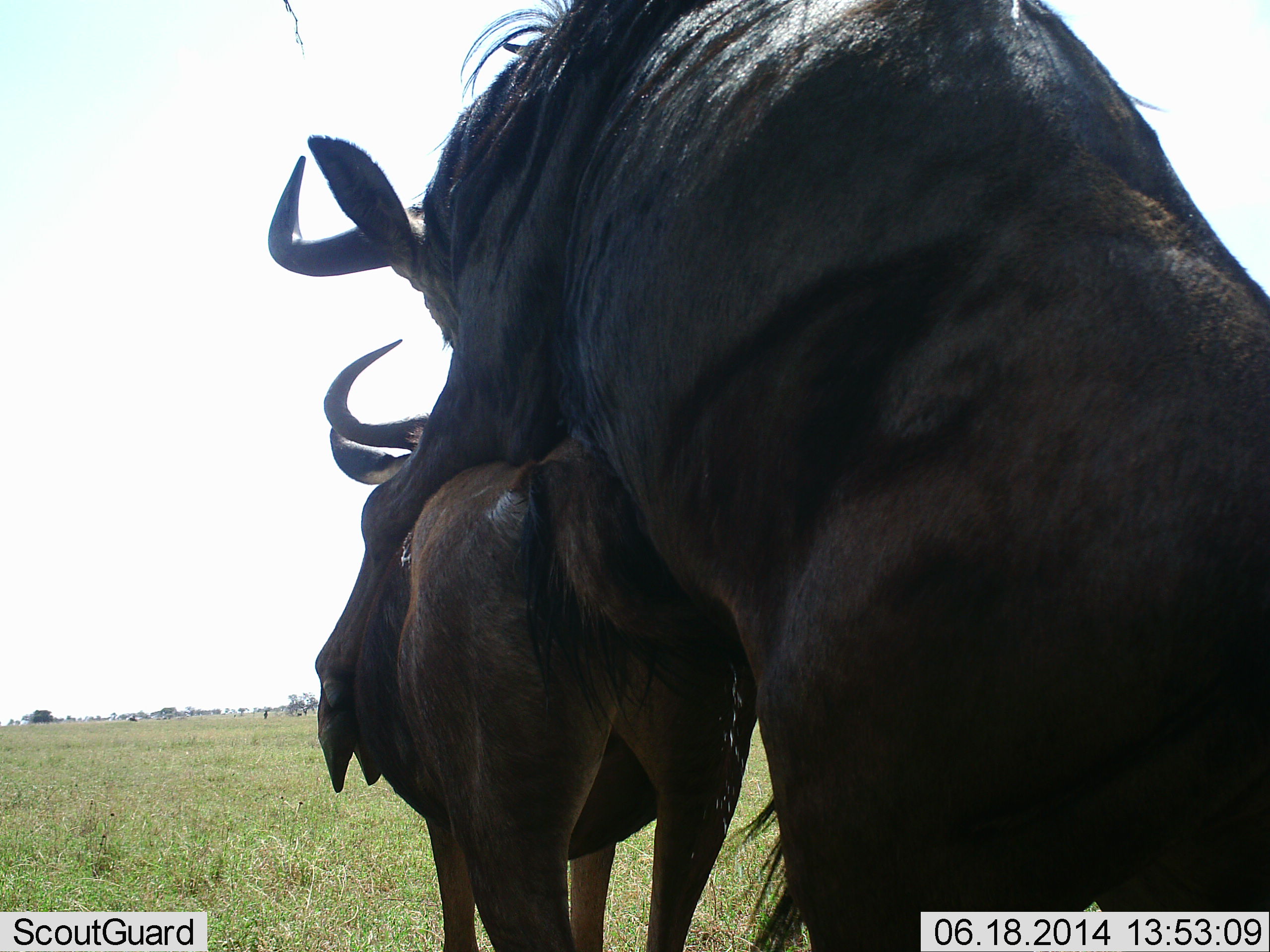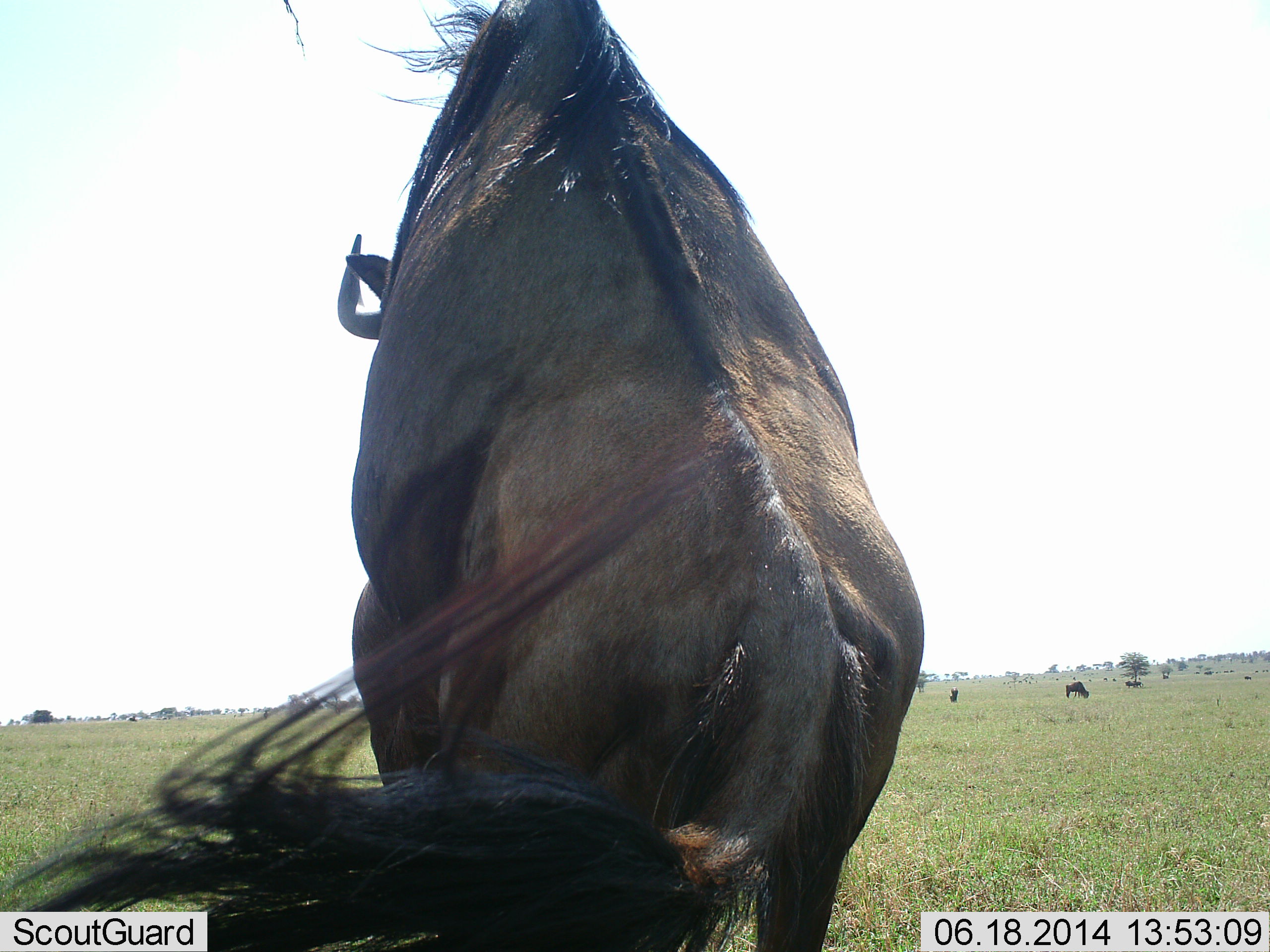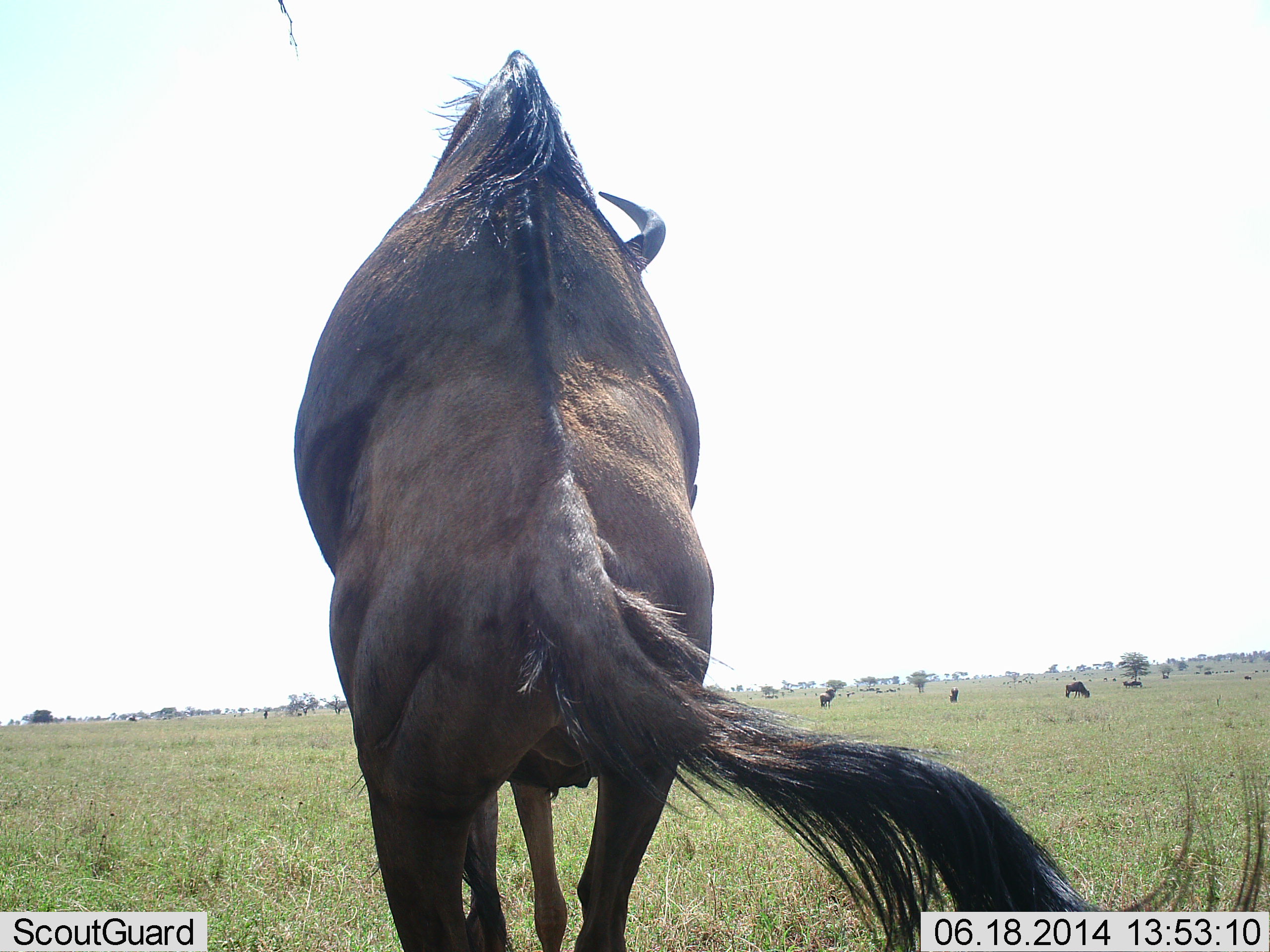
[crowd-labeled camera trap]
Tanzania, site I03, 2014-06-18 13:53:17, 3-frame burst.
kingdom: Animalia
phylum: Chordata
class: Mammalia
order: Artiodactyla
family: Bovidae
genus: Connochaetes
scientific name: Connochaetes taurinus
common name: blue wildebeest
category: wildebeest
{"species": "wildebeest (blue wildebeest) (Connochaetes taurinus)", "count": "3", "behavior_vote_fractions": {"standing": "20%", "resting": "10%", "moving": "10%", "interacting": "90%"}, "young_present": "0%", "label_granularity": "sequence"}